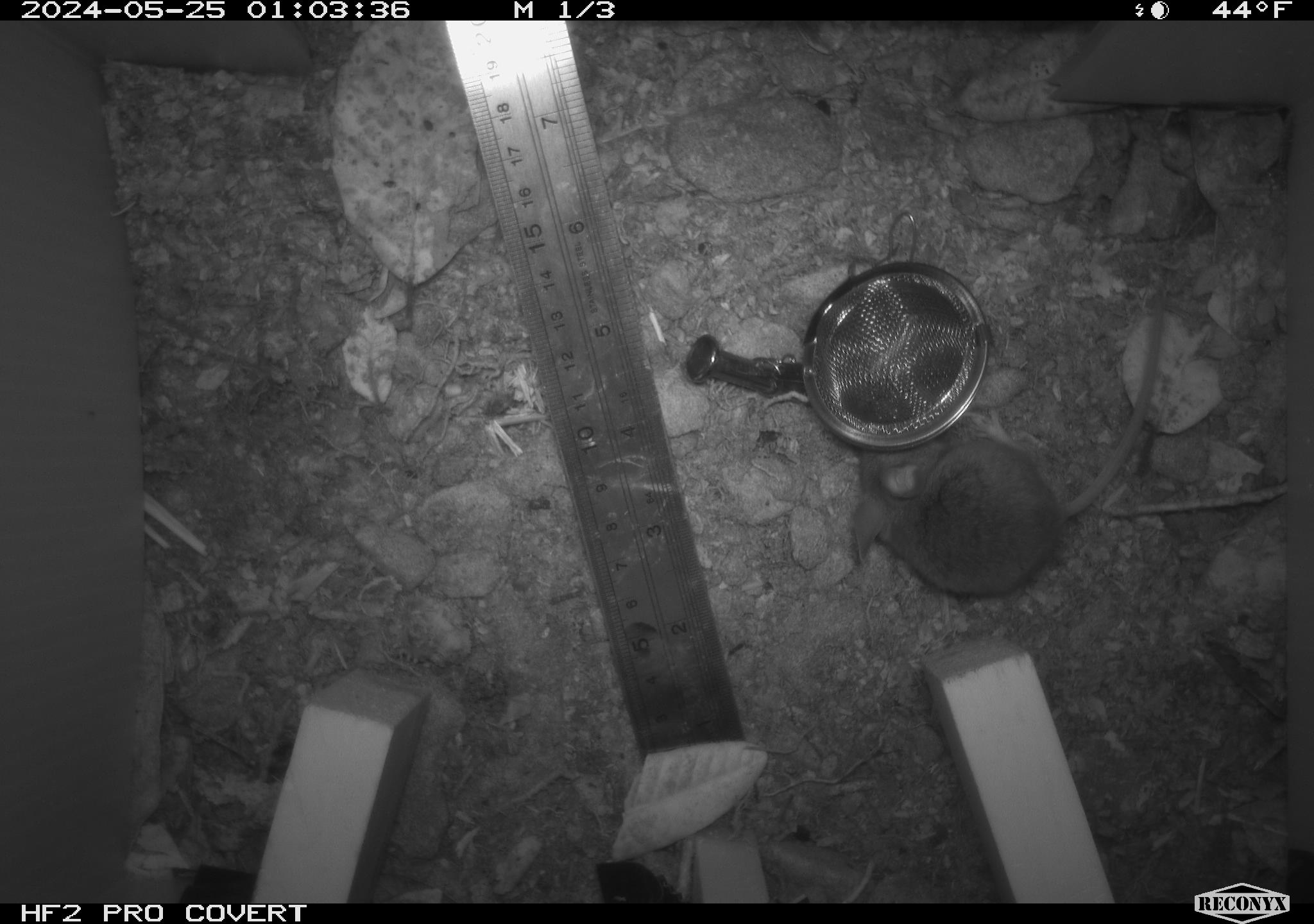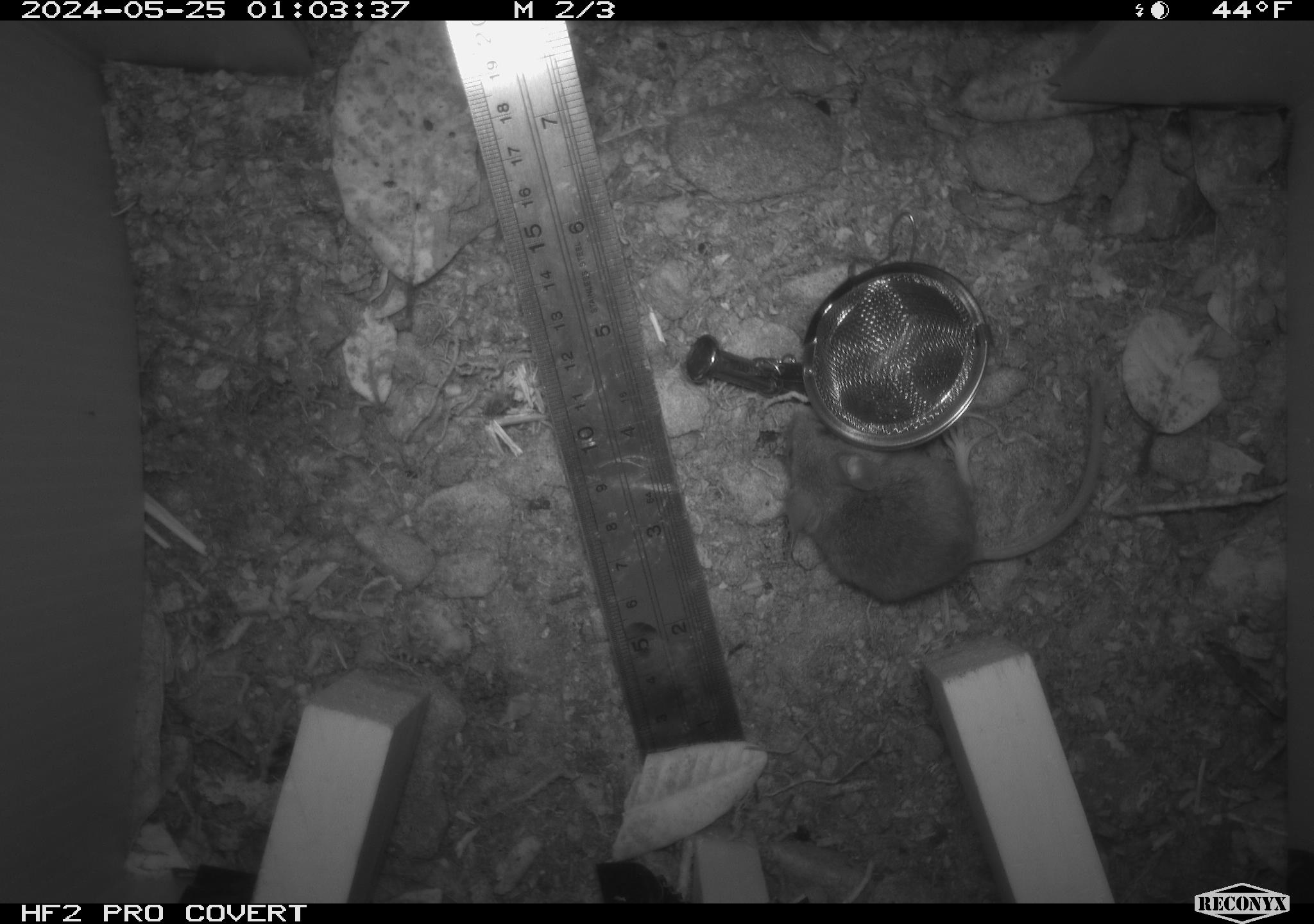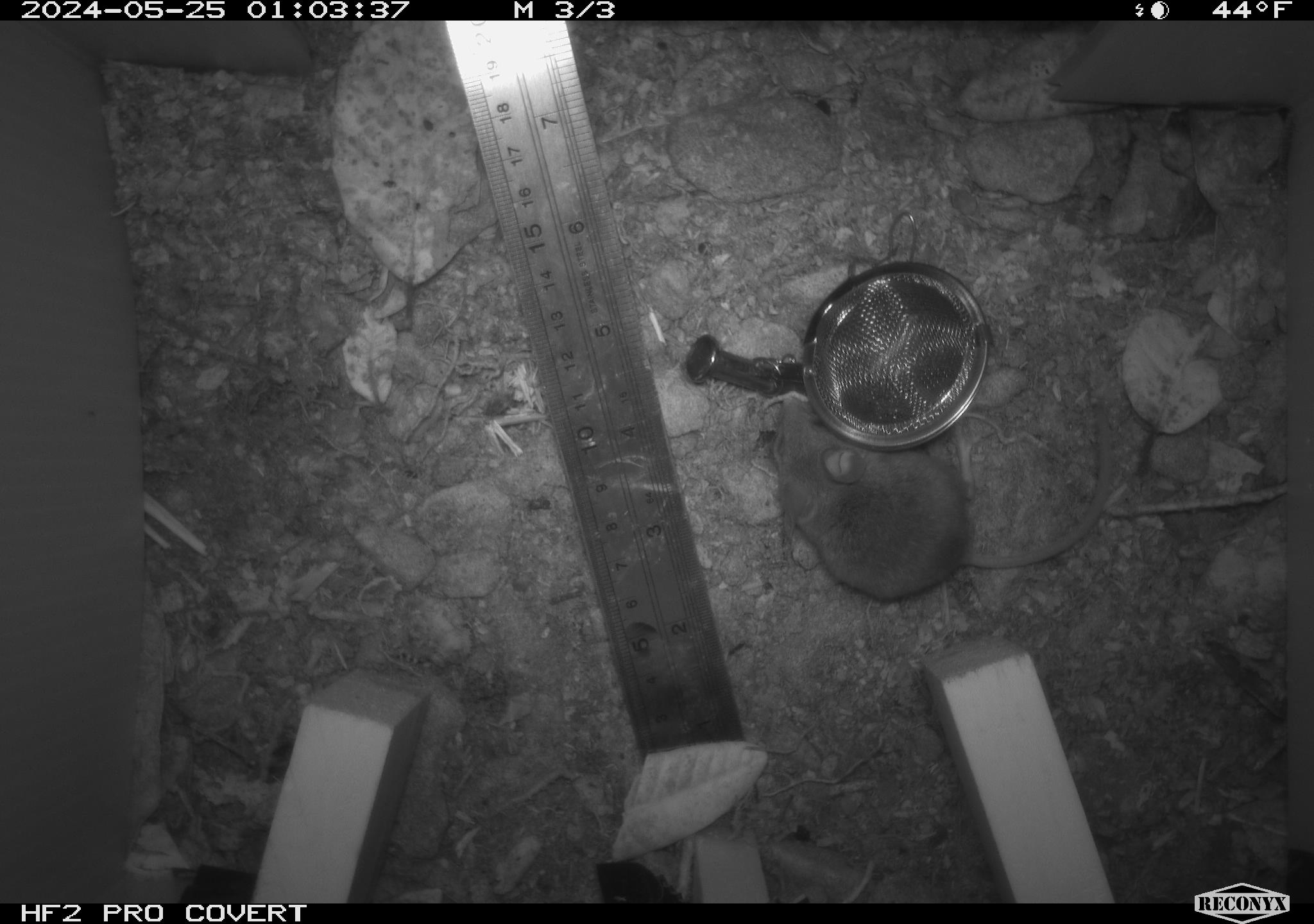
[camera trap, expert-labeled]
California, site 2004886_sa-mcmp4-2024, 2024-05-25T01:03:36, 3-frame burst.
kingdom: Animalia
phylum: Chordata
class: Mammalia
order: Rodentia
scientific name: Rodentia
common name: mouse species